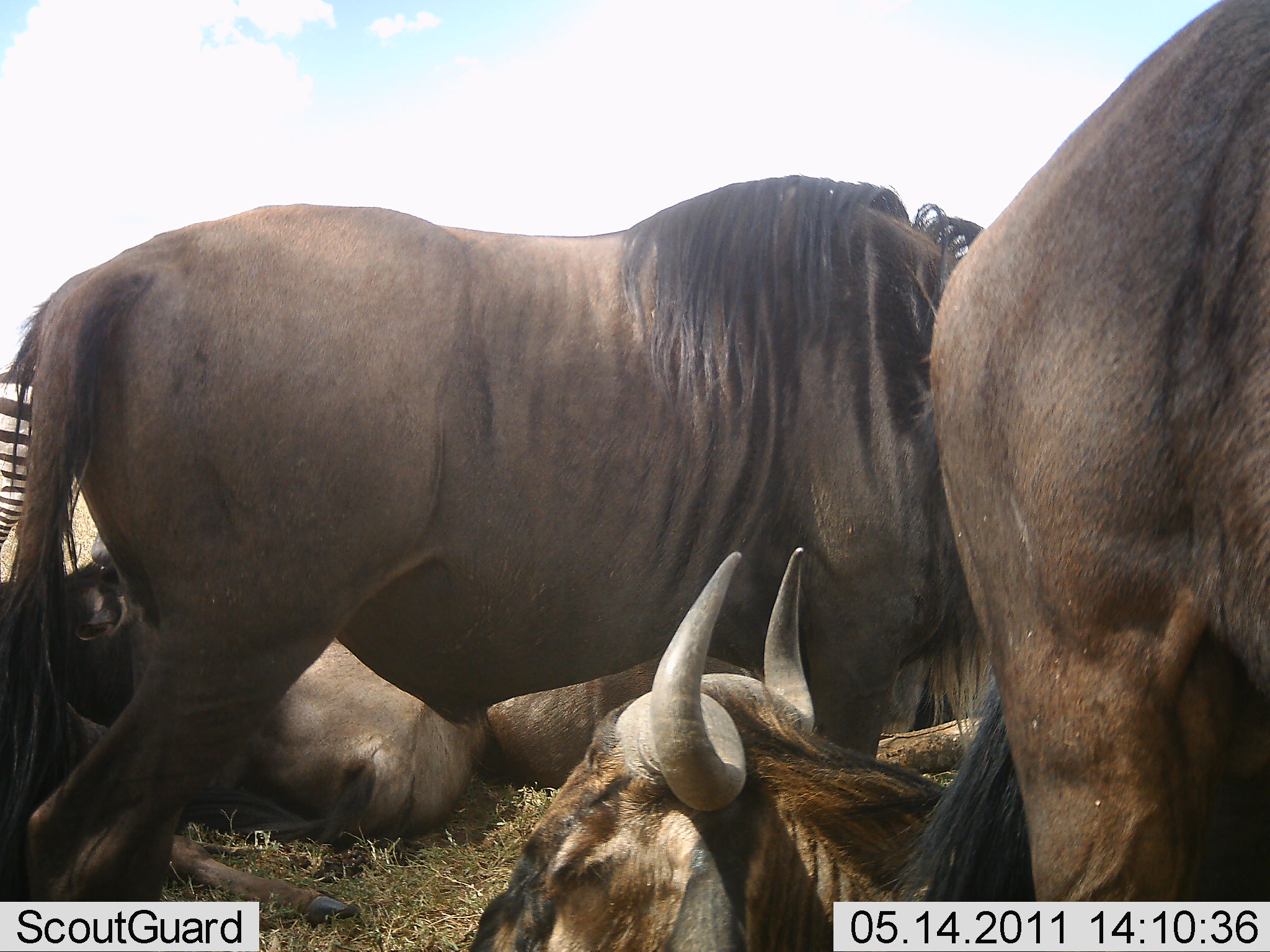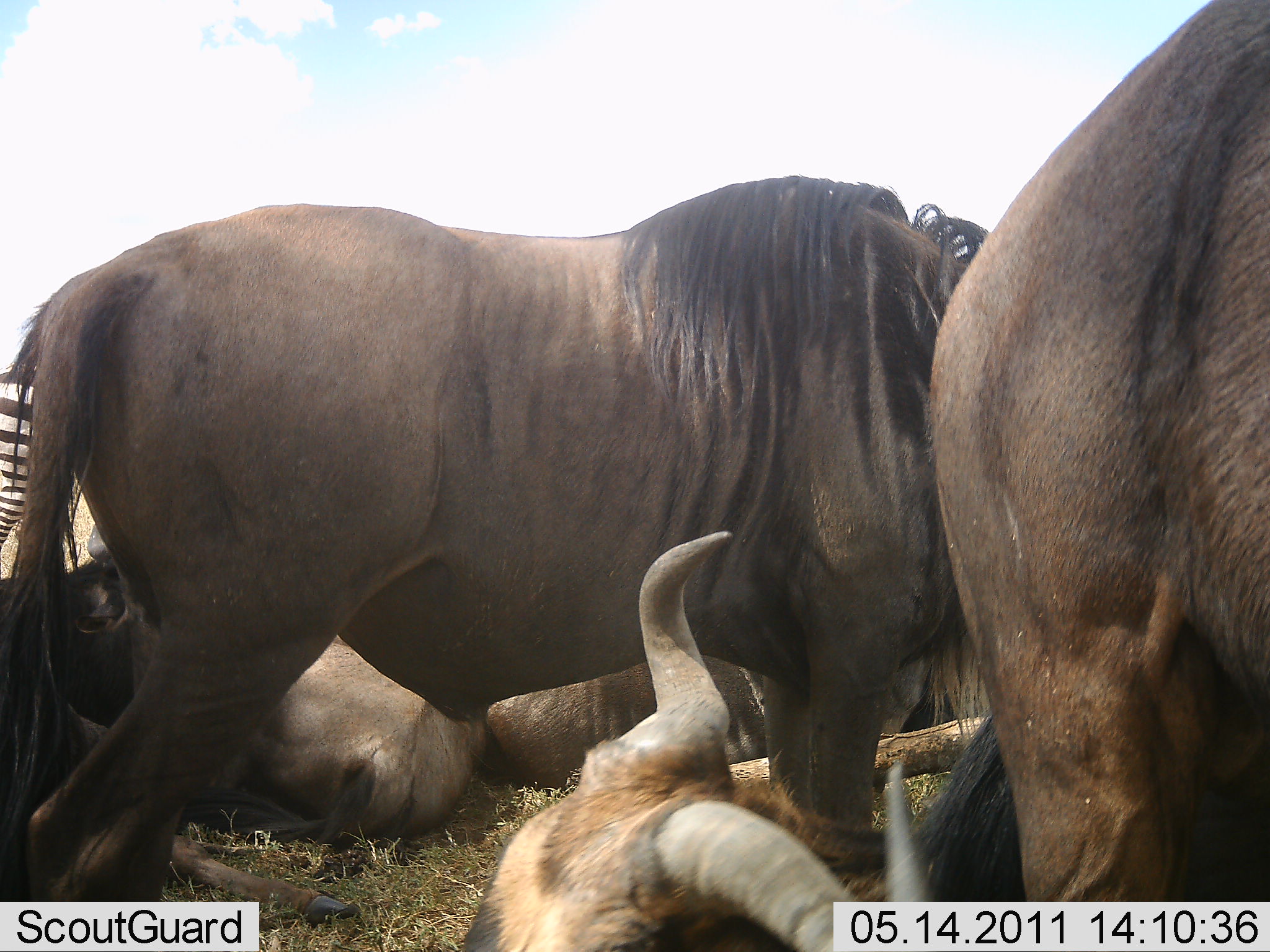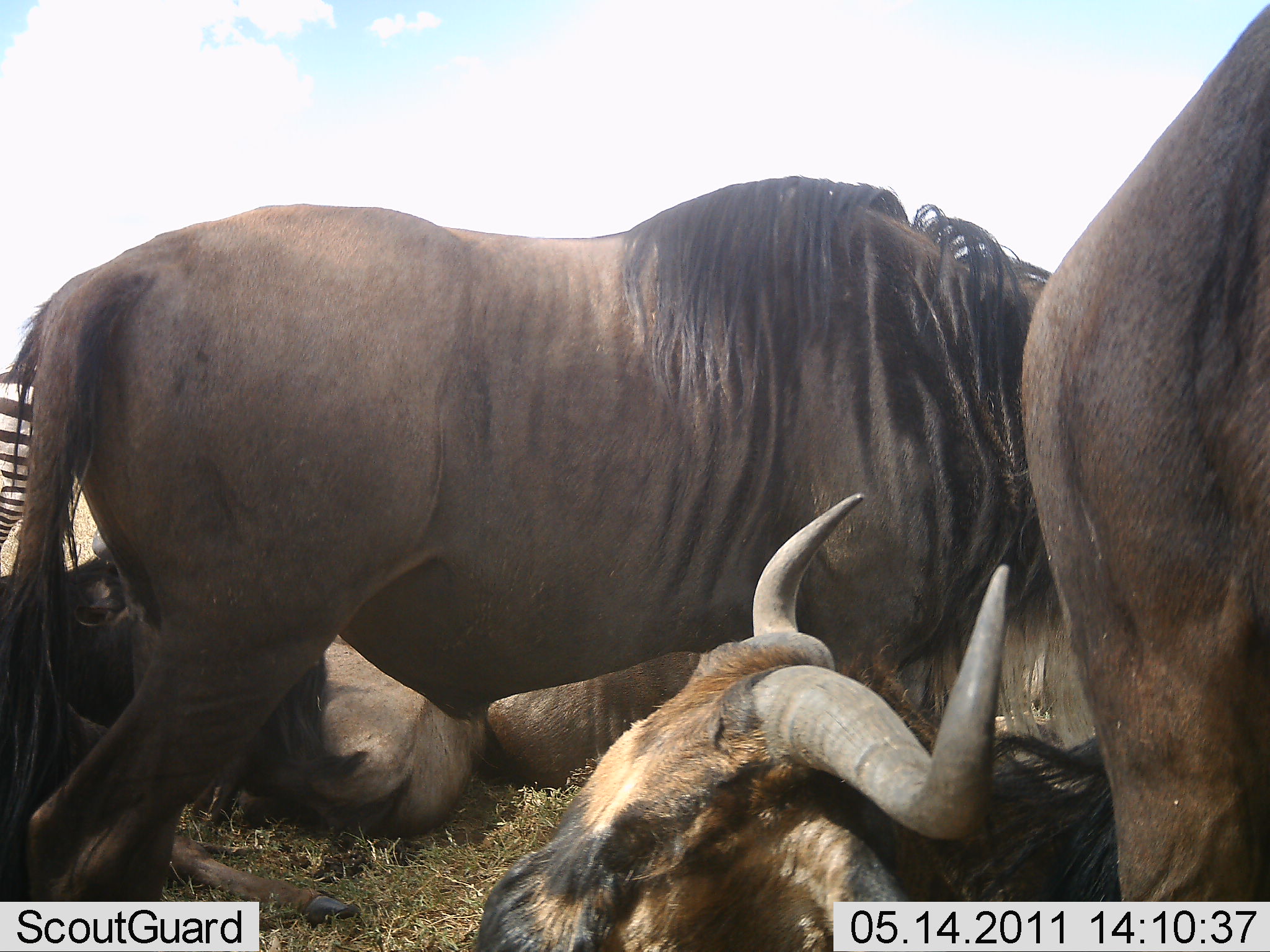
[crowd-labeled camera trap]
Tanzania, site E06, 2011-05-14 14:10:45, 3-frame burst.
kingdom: Animalia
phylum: Chordata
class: Mammalia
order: Artiodactyla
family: Bovidae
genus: Connochaetes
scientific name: Connochaetes taurinus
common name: blue wildebeest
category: wildebeest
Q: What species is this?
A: Wildebeest (blue wildebeest) (Connochaetes taurinus).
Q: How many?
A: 5.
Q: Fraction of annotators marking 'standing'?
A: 57%.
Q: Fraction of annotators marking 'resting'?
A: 93%.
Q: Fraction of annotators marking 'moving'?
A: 0%.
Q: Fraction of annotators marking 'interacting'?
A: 0%.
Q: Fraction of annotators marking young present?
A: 0%.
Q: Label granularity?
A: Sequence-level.